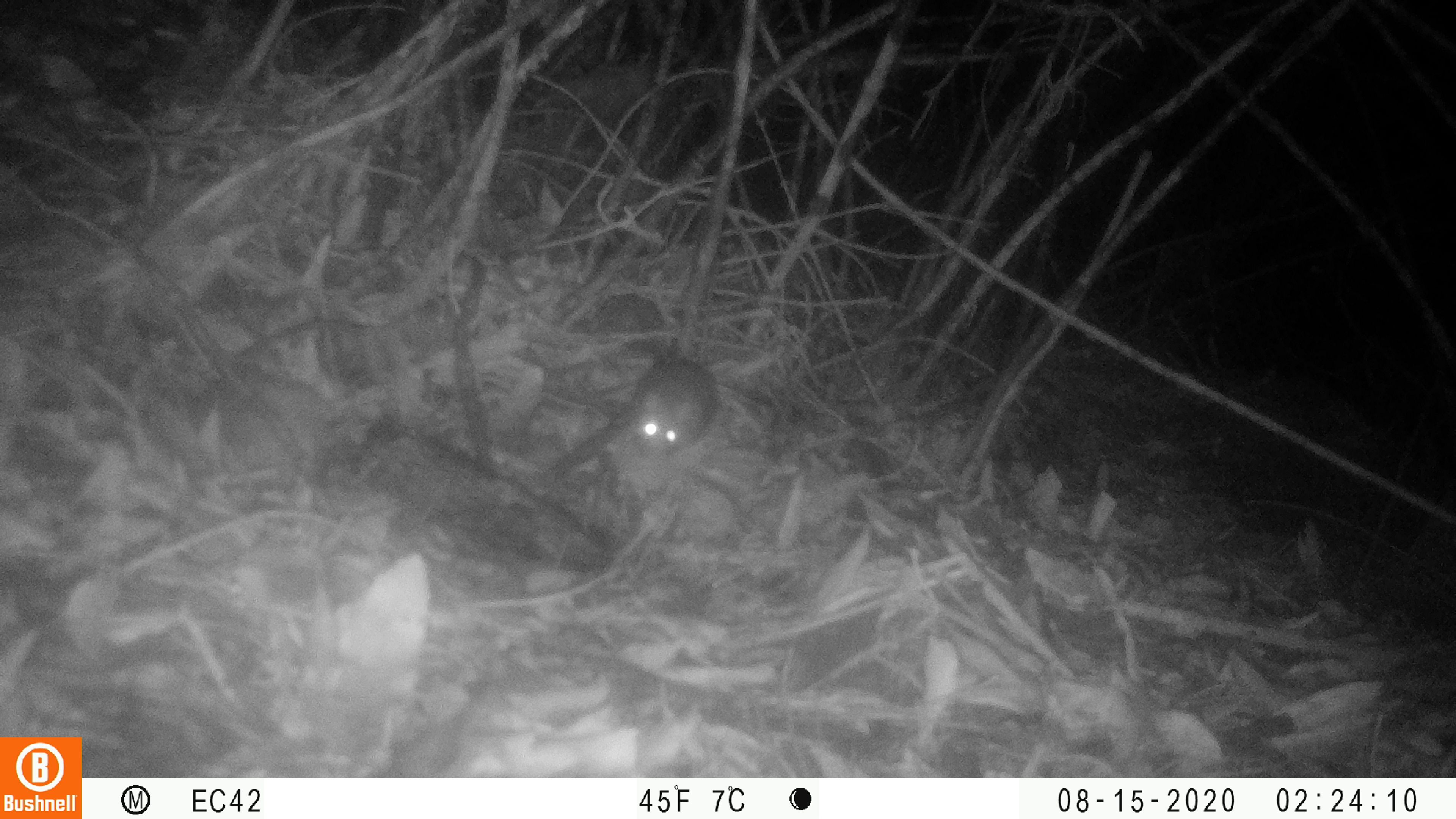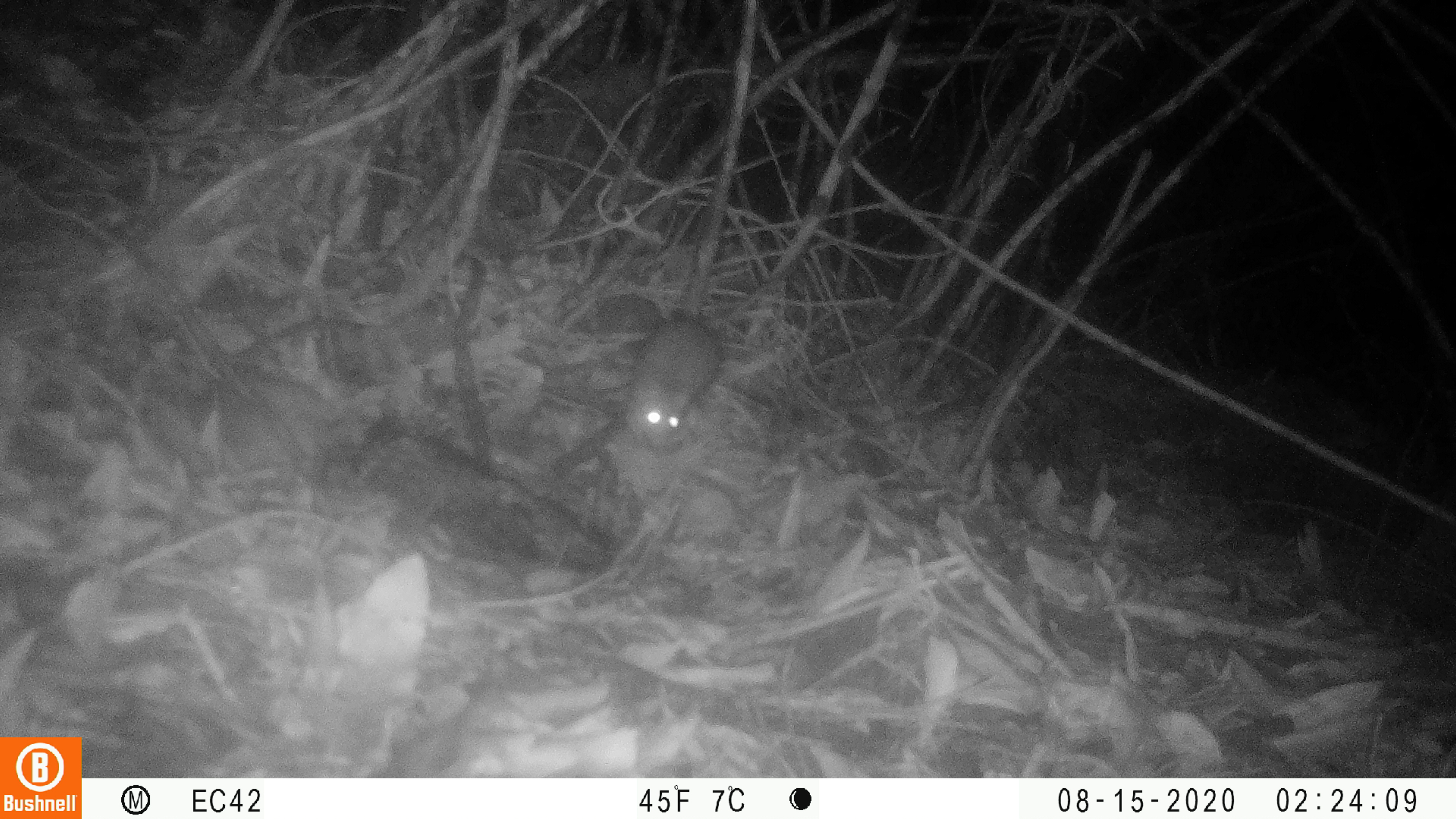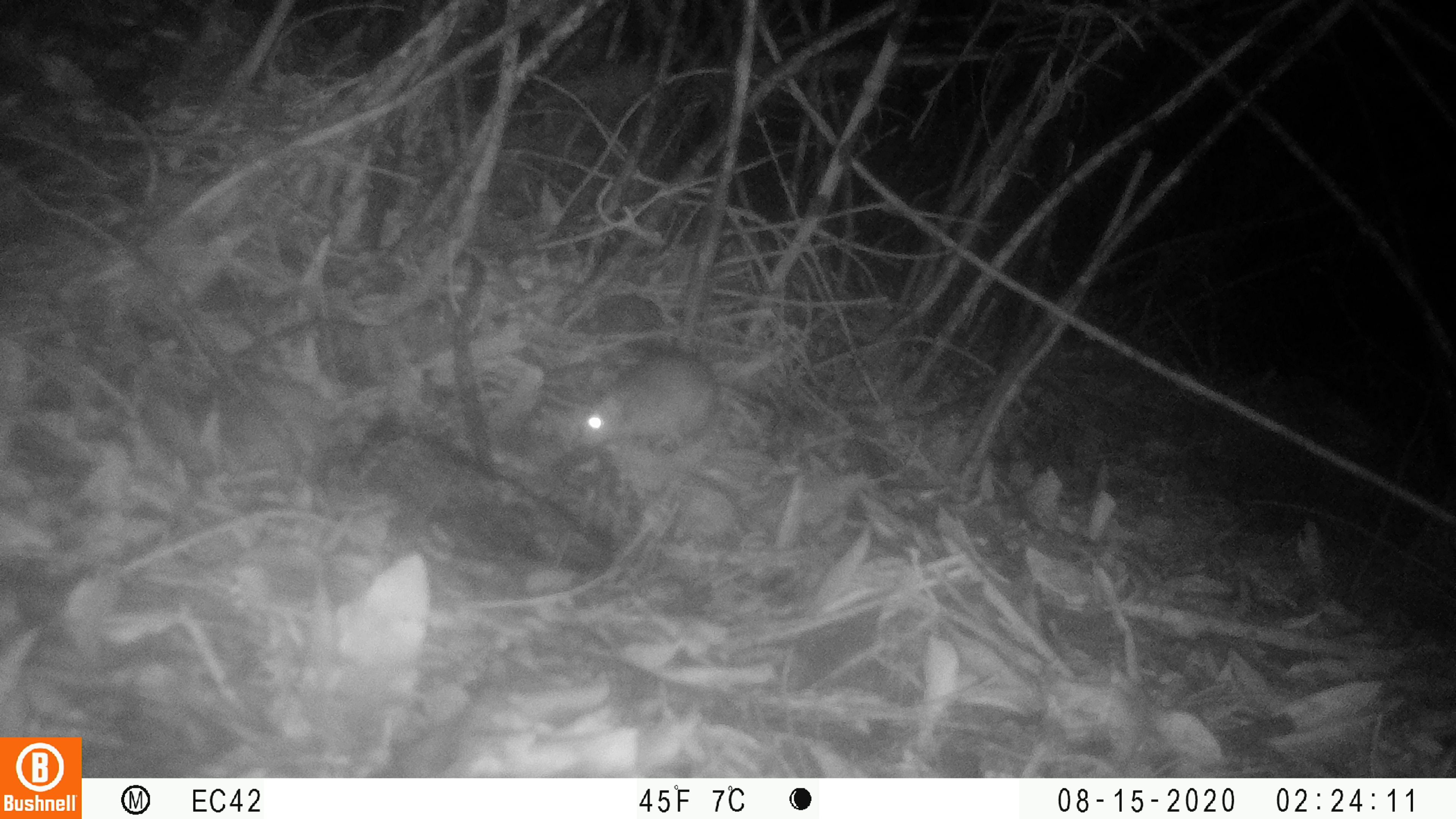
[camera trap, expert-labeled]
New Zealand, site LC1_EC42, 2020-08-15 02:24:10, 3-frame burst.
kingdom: Animalia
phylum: Chordata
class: Mammalia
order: Rodentia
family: Muridae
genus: Rattus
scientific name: Rattus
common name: rat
Rat (Rattus).